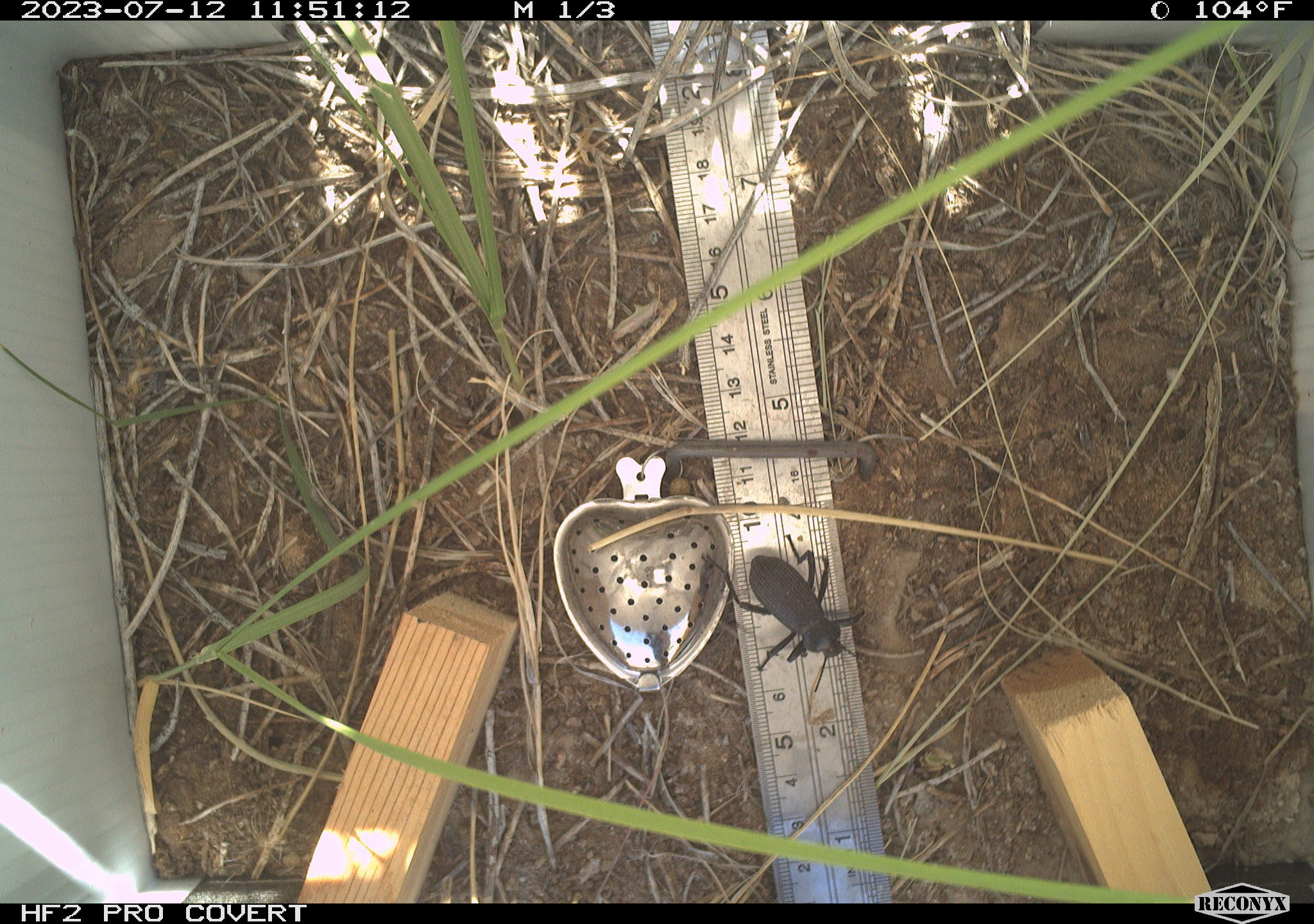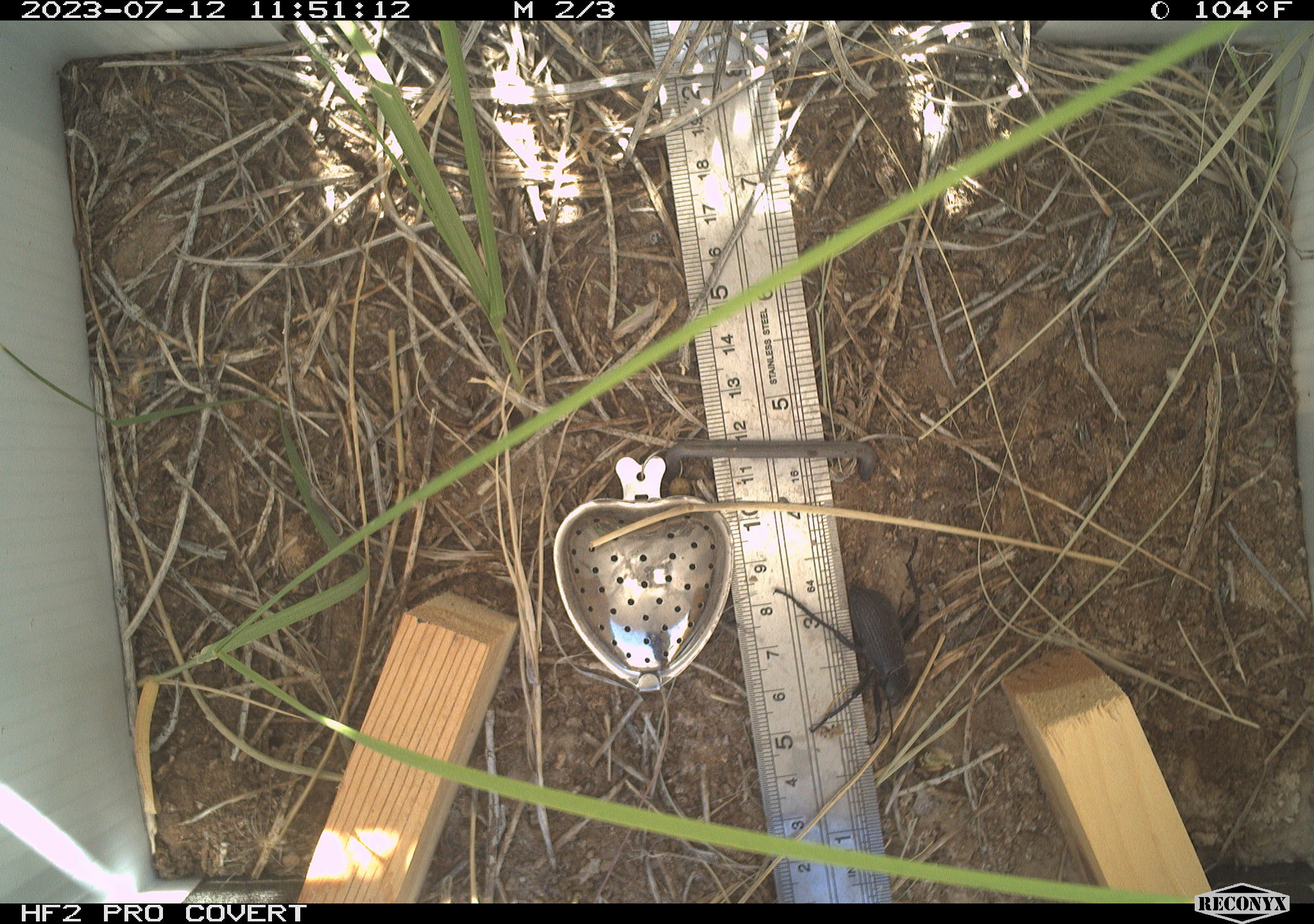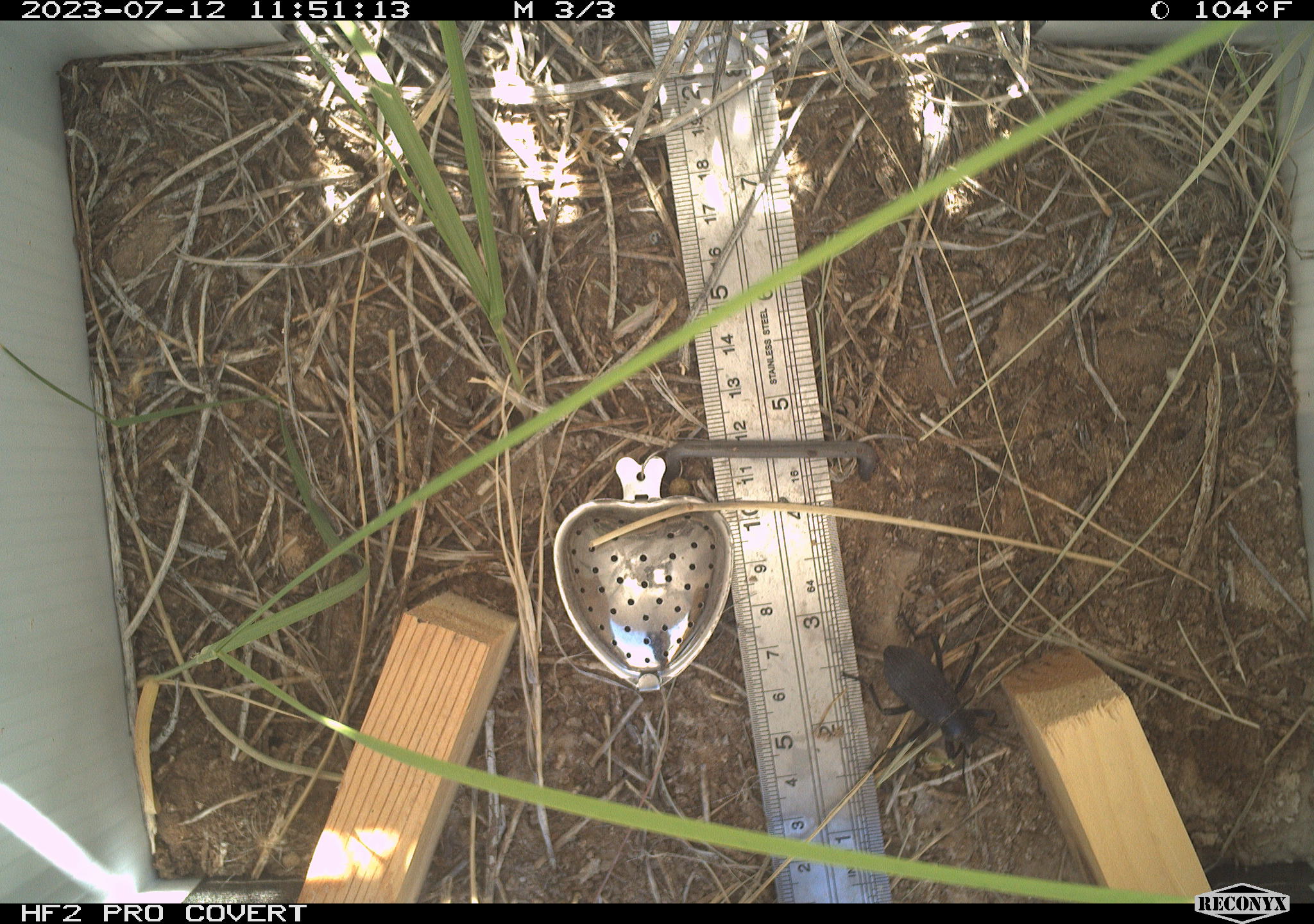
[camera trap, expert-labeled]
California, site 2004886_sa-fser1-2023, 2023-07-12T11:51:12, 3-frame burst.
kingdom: Animalia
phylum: Arthropoda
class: Insecta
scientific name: Insecta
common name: insect